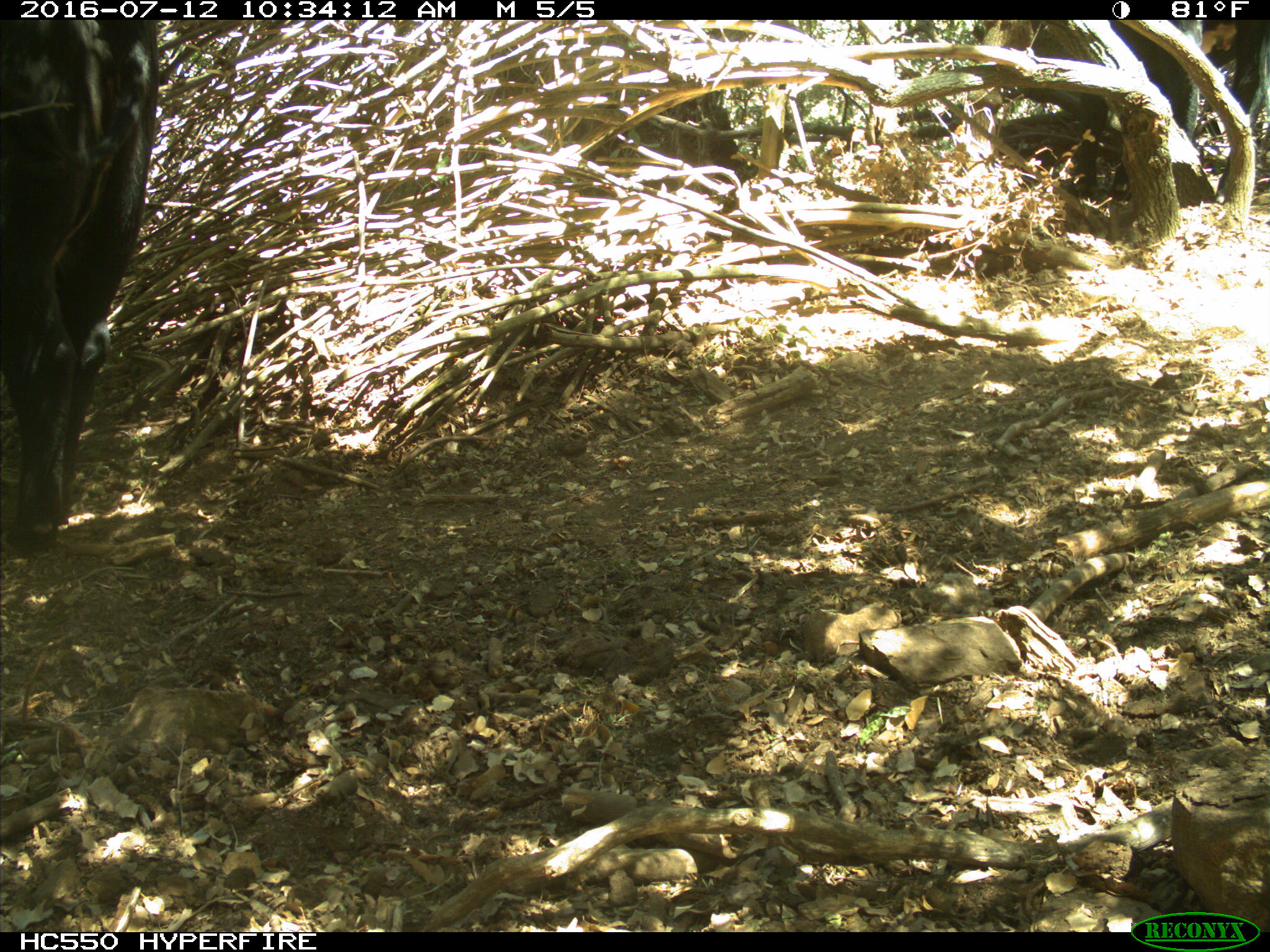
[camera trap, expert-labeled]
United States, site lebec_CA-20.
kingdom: Animalia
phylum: Chordata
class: Mammalia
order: Artiodactyla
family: Bovidae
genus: Bos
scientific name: Bos taurus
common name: domestic cow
Bos taurus (domestic cow).